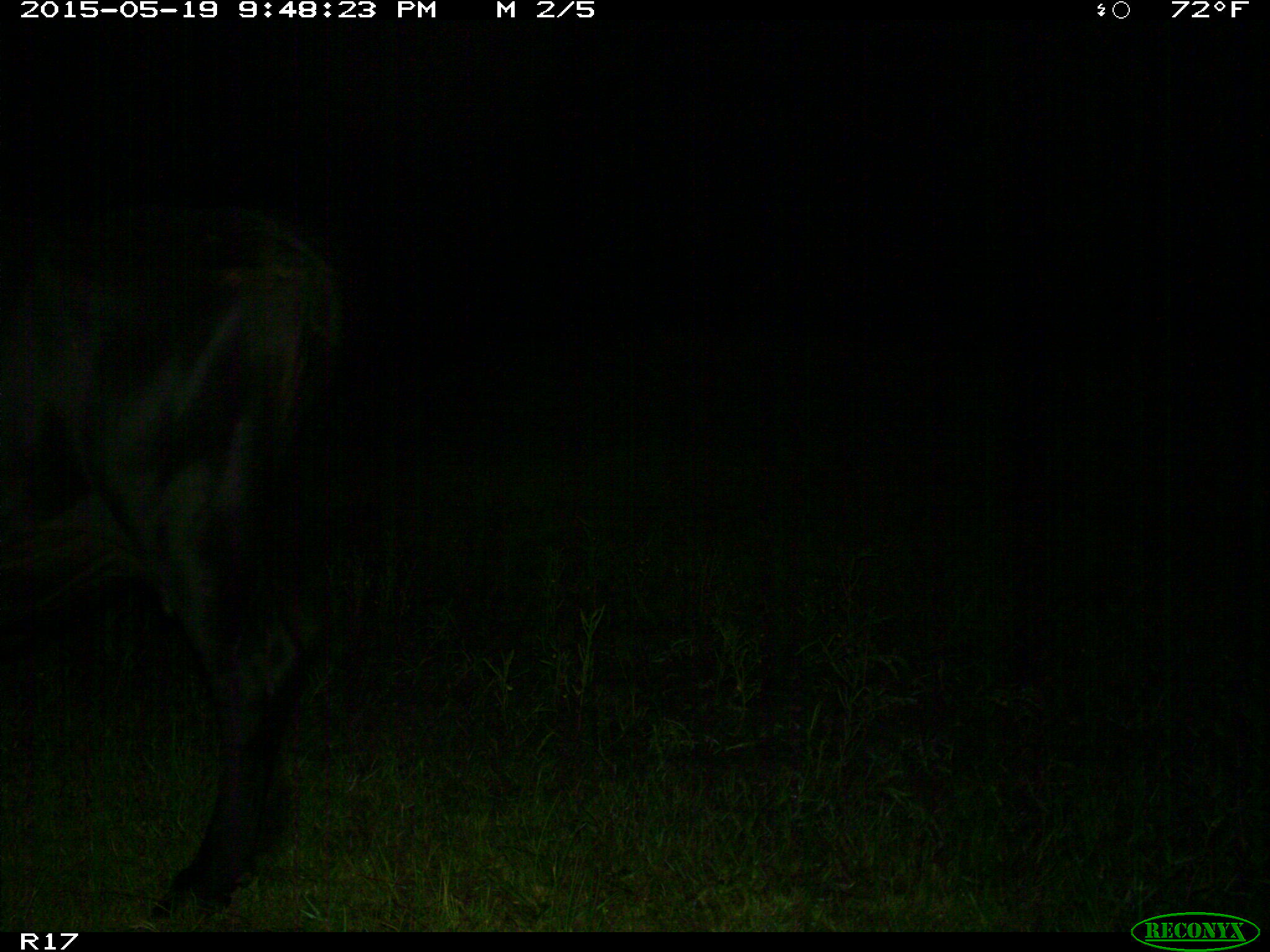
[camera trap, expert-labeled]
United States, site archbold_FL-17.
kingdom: Animalia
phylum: Chordata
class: Mammalia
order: Artiodactyla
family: Bovidae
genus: Bos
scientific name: Bos taurus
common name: domestic cow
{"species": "Bos taurus (domestic cow)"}